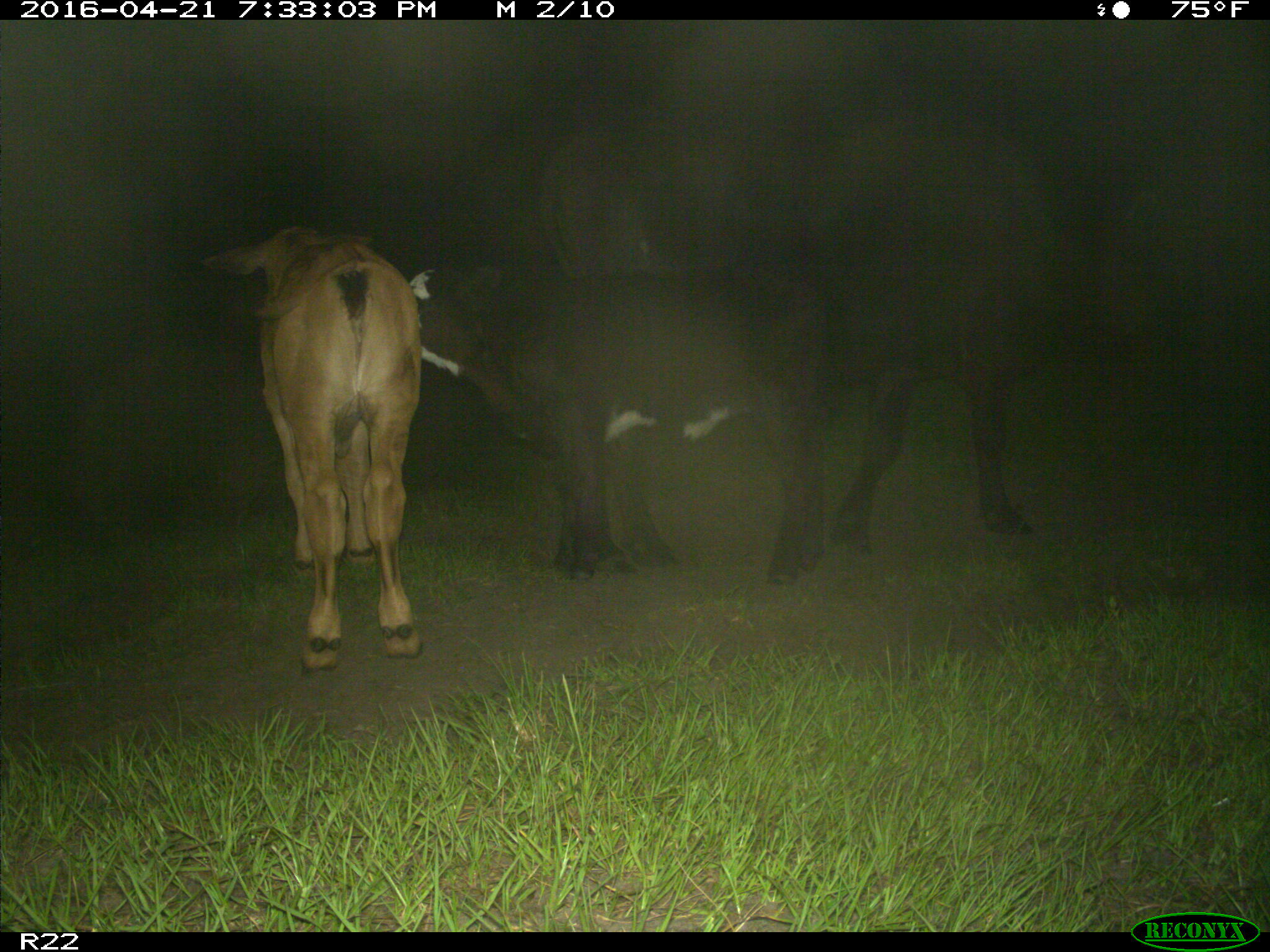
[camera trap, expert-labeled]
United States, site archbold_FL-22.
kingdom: Animalia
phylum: Chordata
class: Mammalia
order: Artiodactyla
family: Bovidae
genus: Bos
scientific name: Bos taurus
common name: domestic cow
Bos taurus (domestic cow).